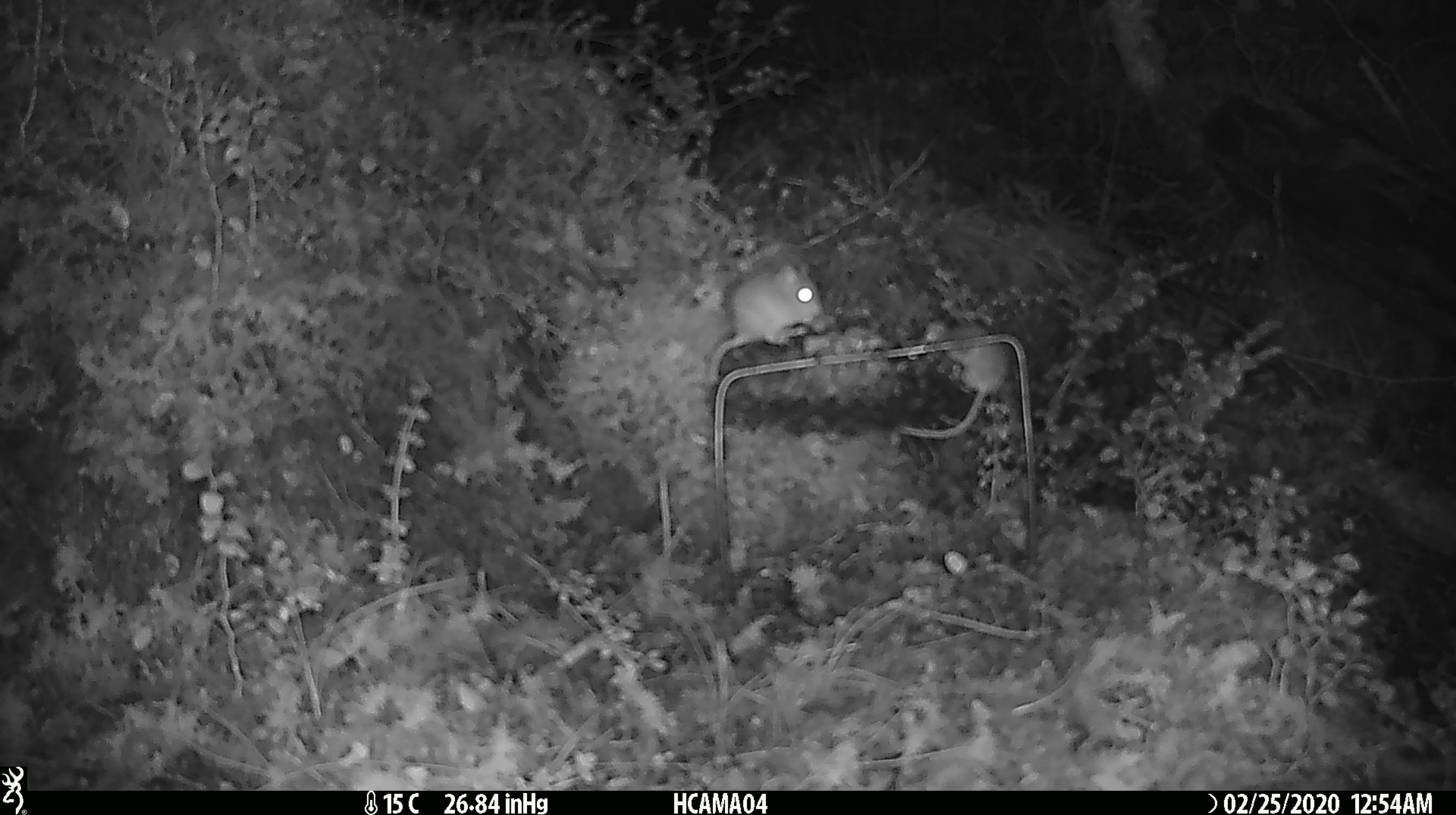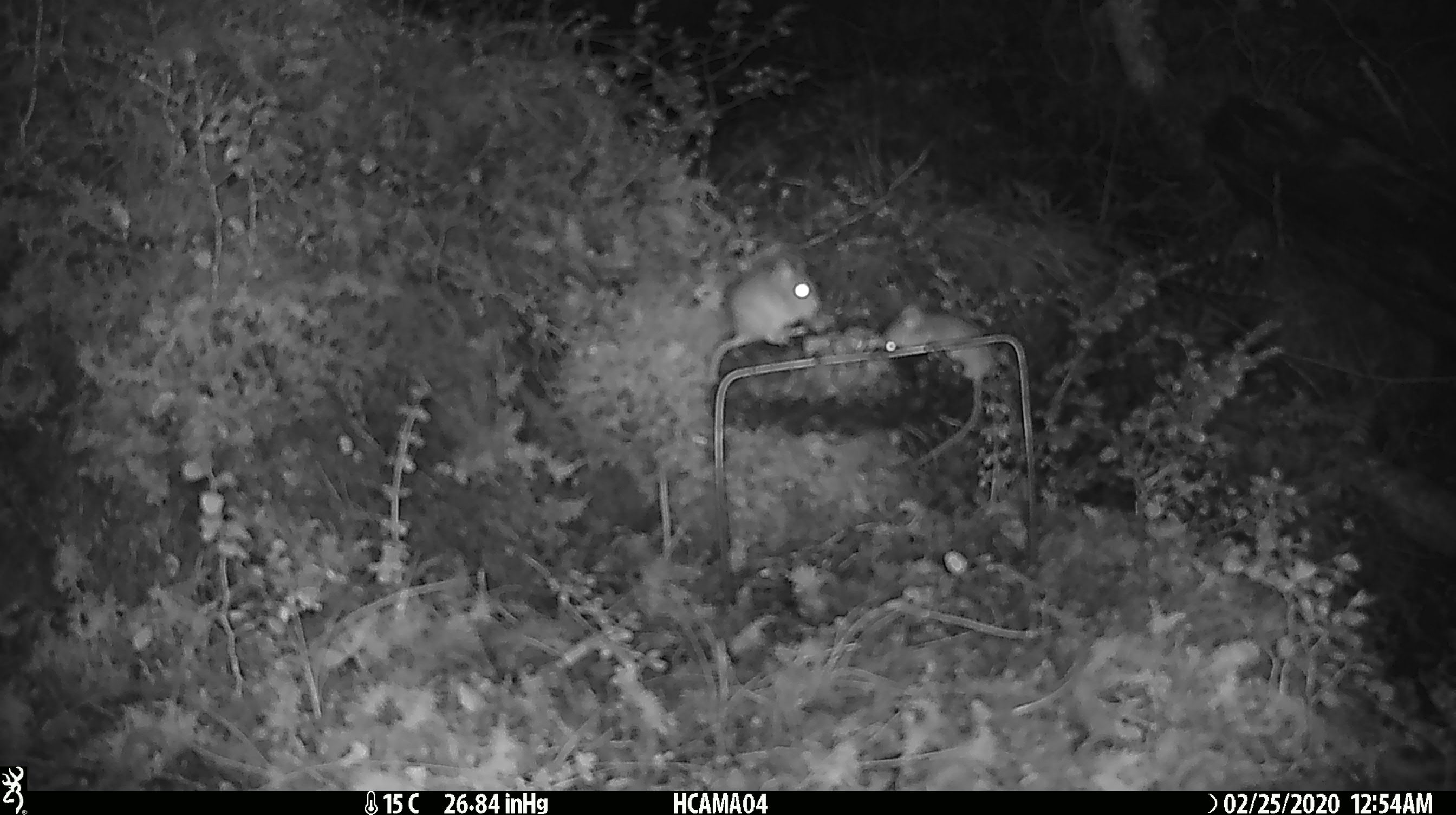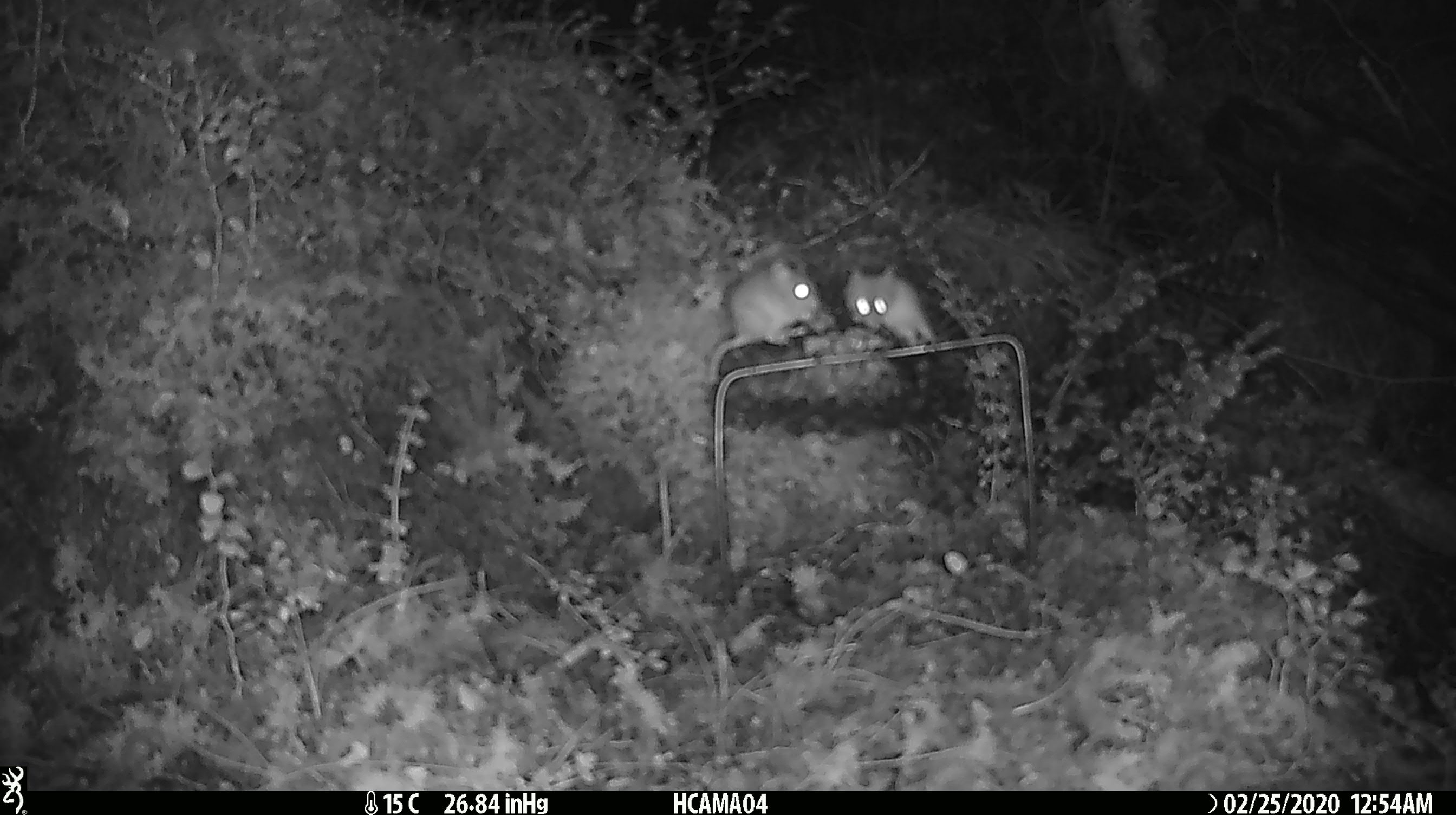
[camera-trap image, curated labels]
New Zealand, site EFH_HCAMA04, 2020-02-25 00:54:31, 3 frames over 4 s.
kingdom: Animalia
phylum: Chordata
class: Mammalia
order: Rodentia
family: Muridae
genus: Mus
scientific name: Mus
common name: mouse